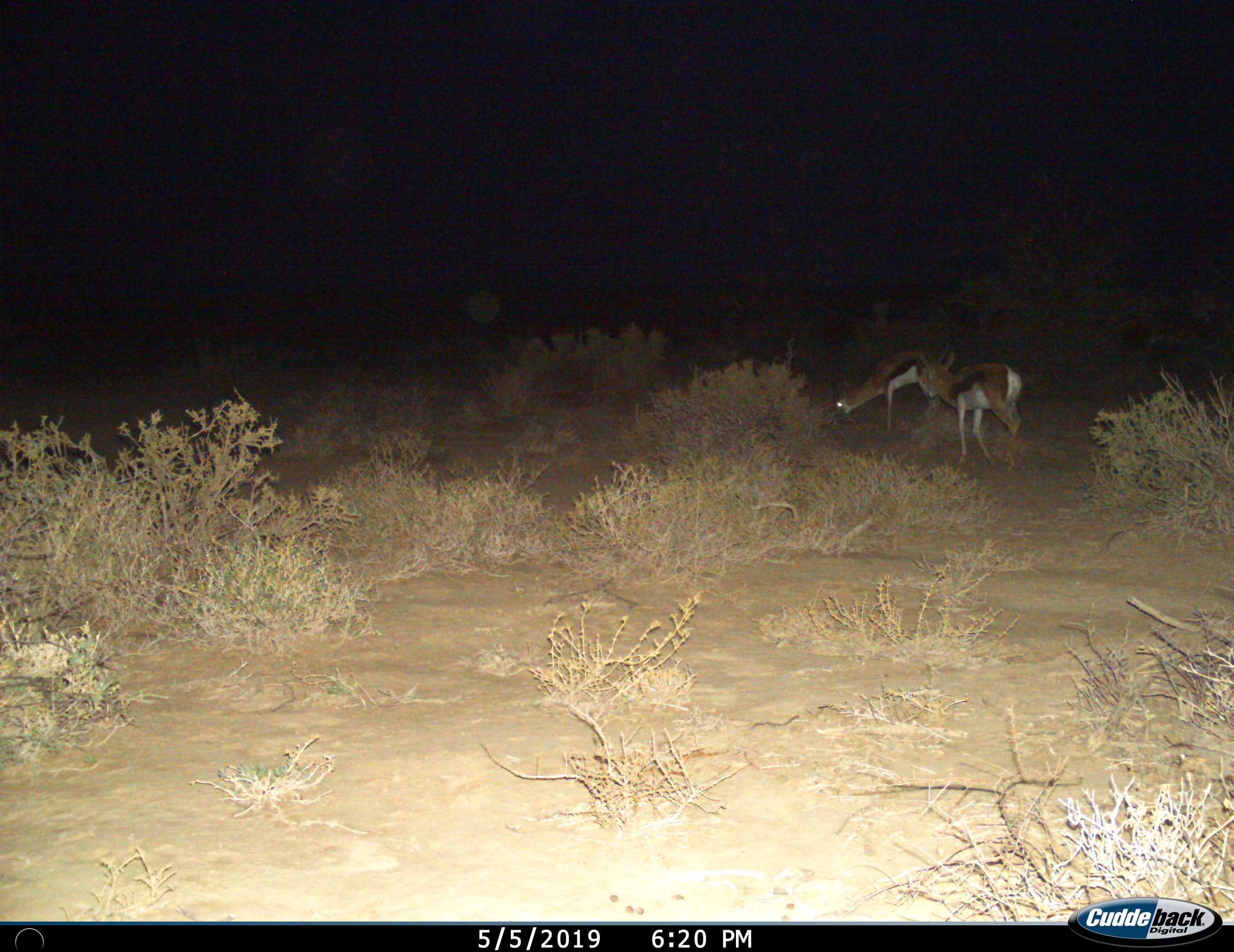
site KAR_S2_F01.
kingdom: Animalia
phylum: Chordata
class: Mammalia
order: Artiodactyla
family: Bovidae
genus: Antidorcas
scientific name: Antidorcas marsupialis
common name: springbok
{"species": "springbok (Antidorcas marsupialis)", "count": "2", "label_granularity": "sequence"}